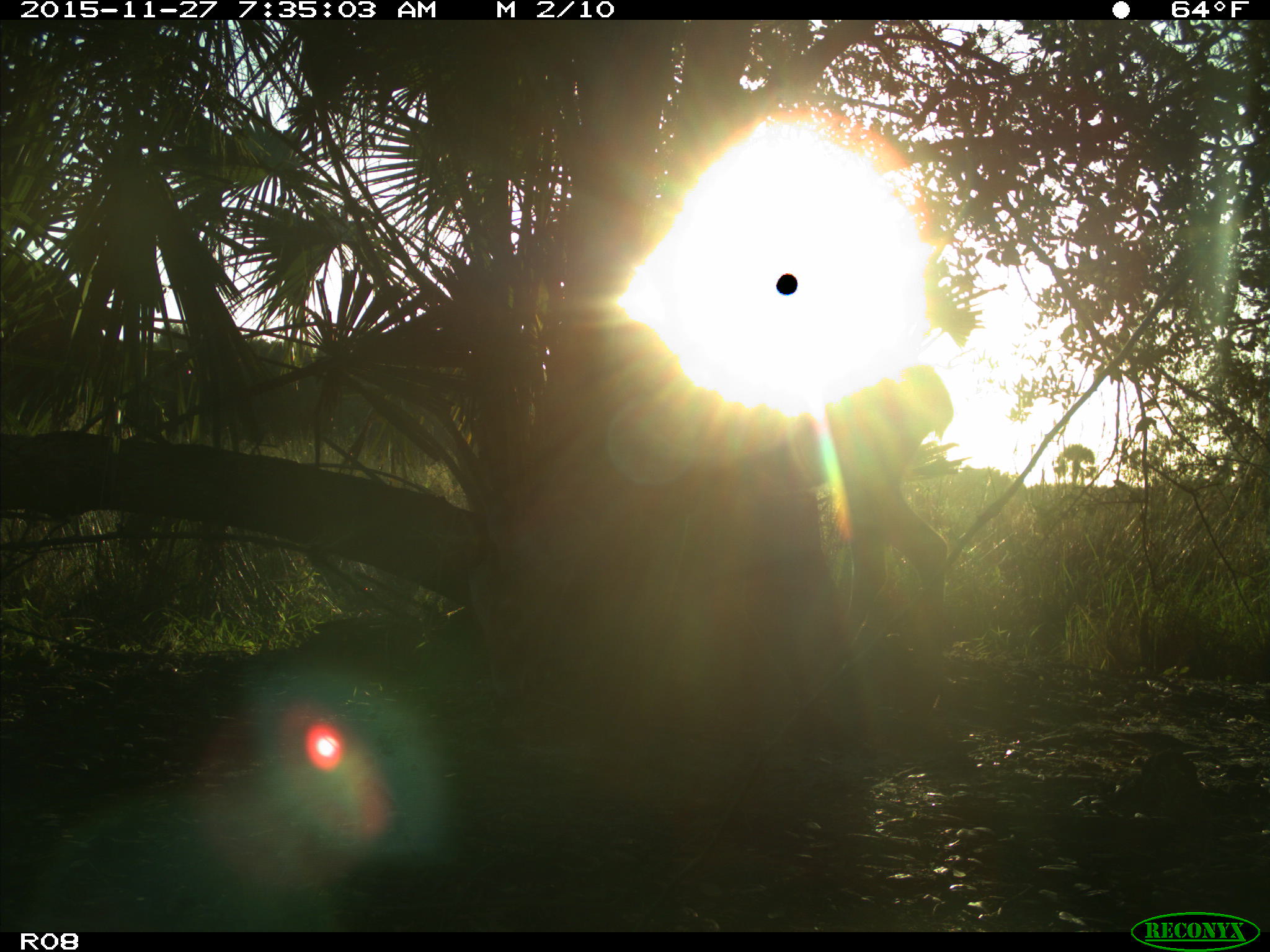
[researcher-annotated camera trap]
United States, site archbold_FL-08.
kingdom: Animalia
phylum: Chordata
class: Mammalia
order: Artiodactyla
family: Cervidae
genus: Odocoileus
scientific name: Odocoileus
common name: deer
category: unidentified deer